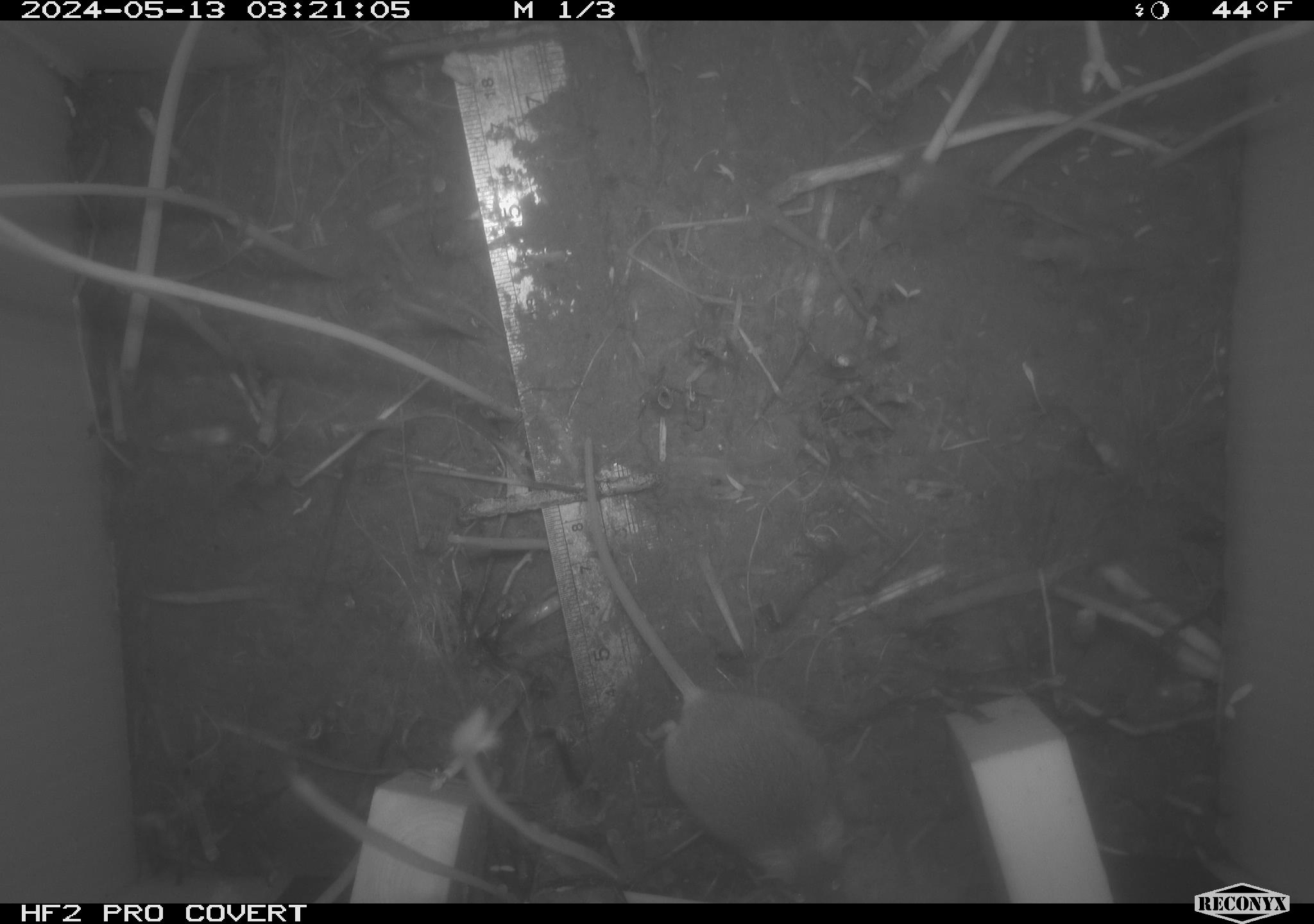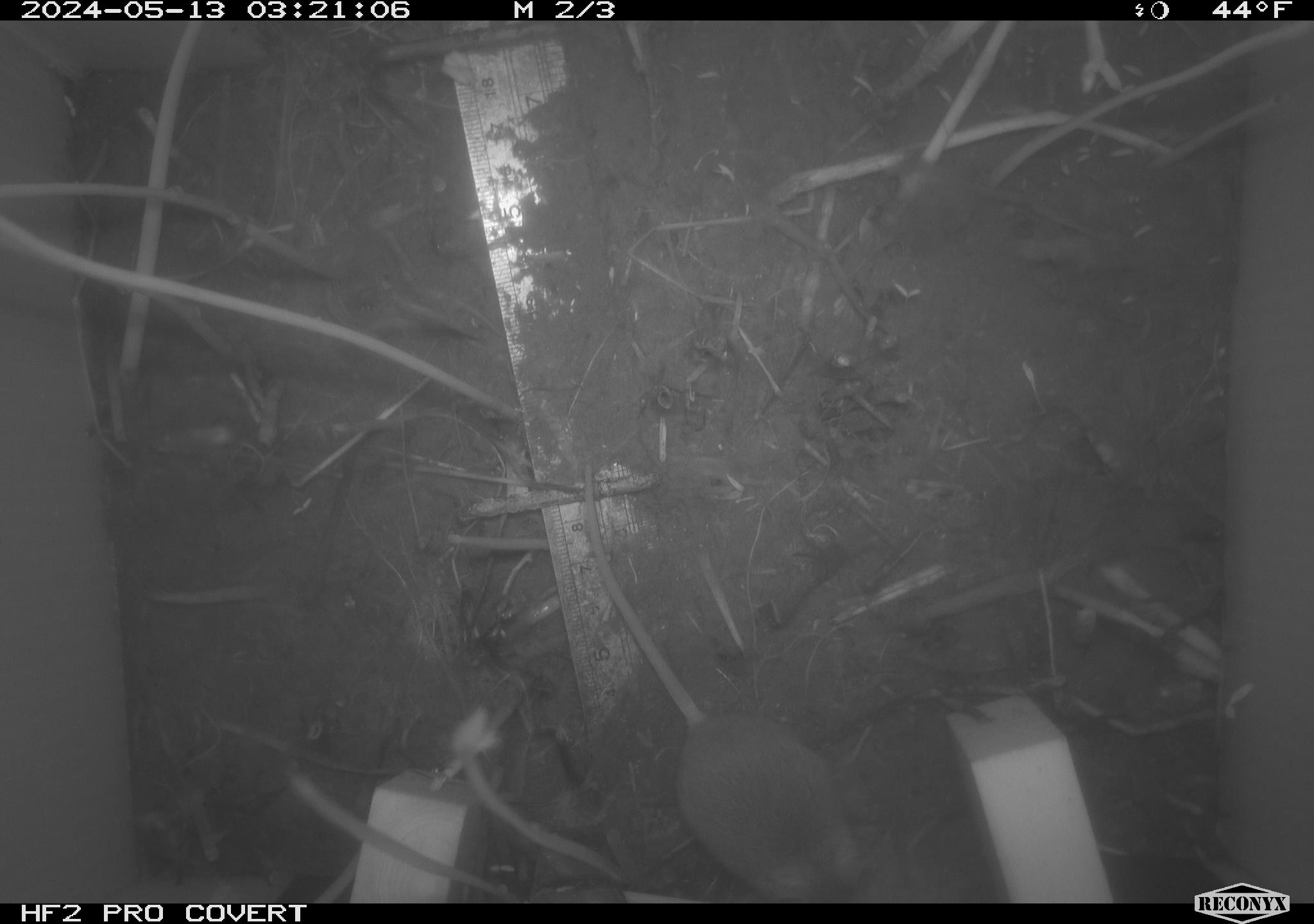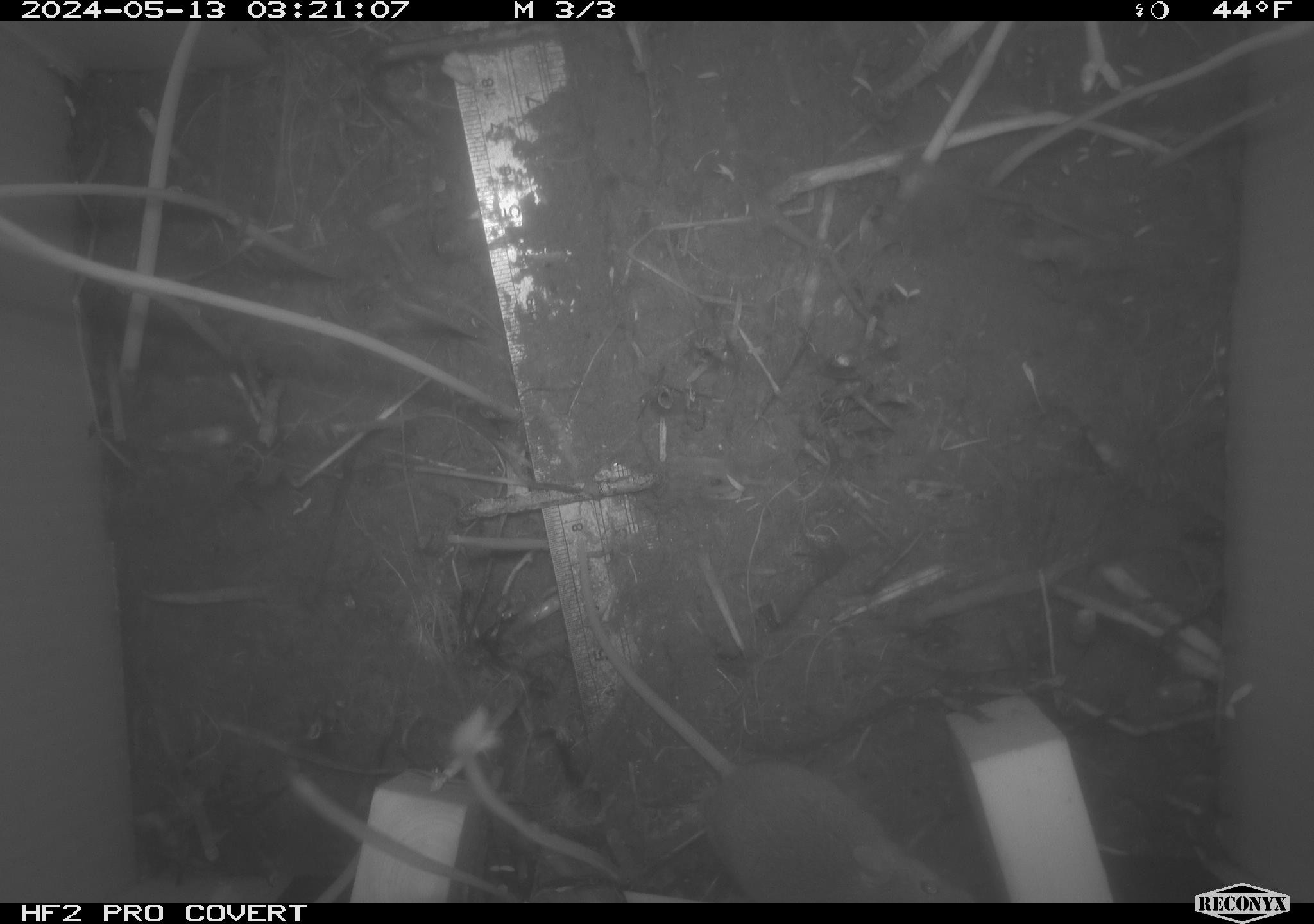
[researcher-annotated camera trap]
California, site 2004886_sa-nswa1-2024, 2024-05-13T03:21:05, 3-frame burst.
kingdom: Animalia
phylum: Chordata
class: Mammalia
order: Rodentia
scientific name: Rodentia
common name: mouse species